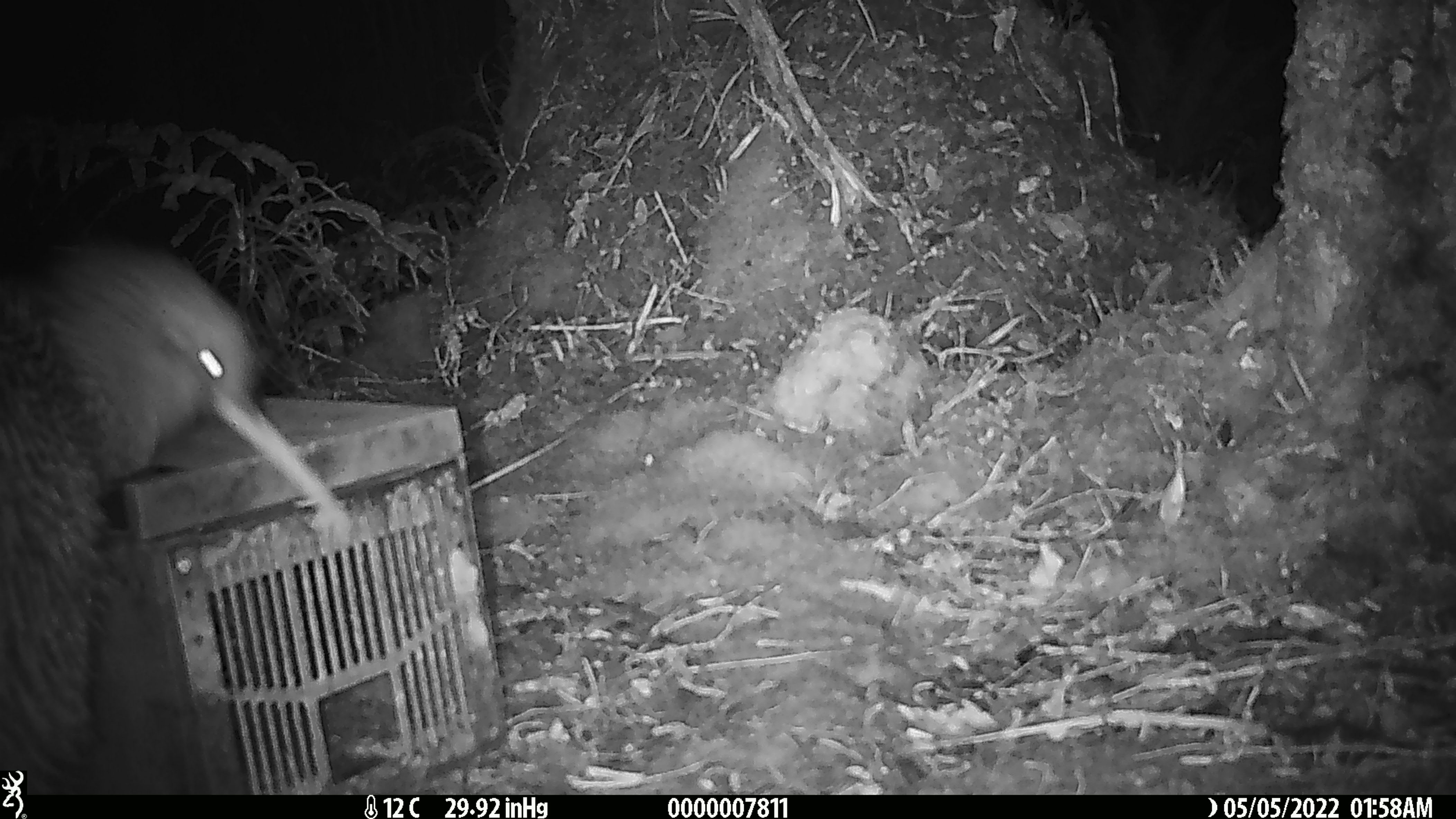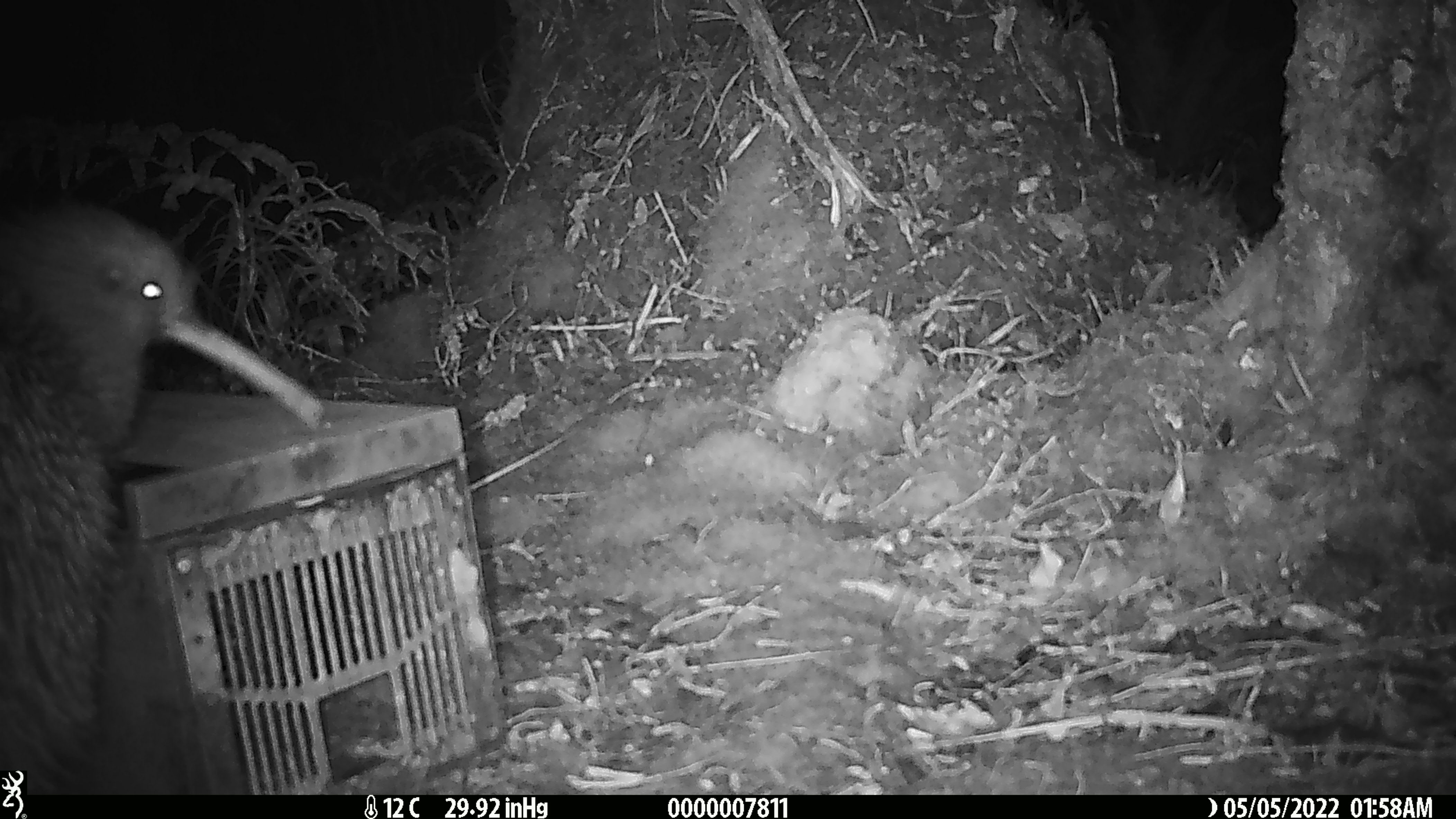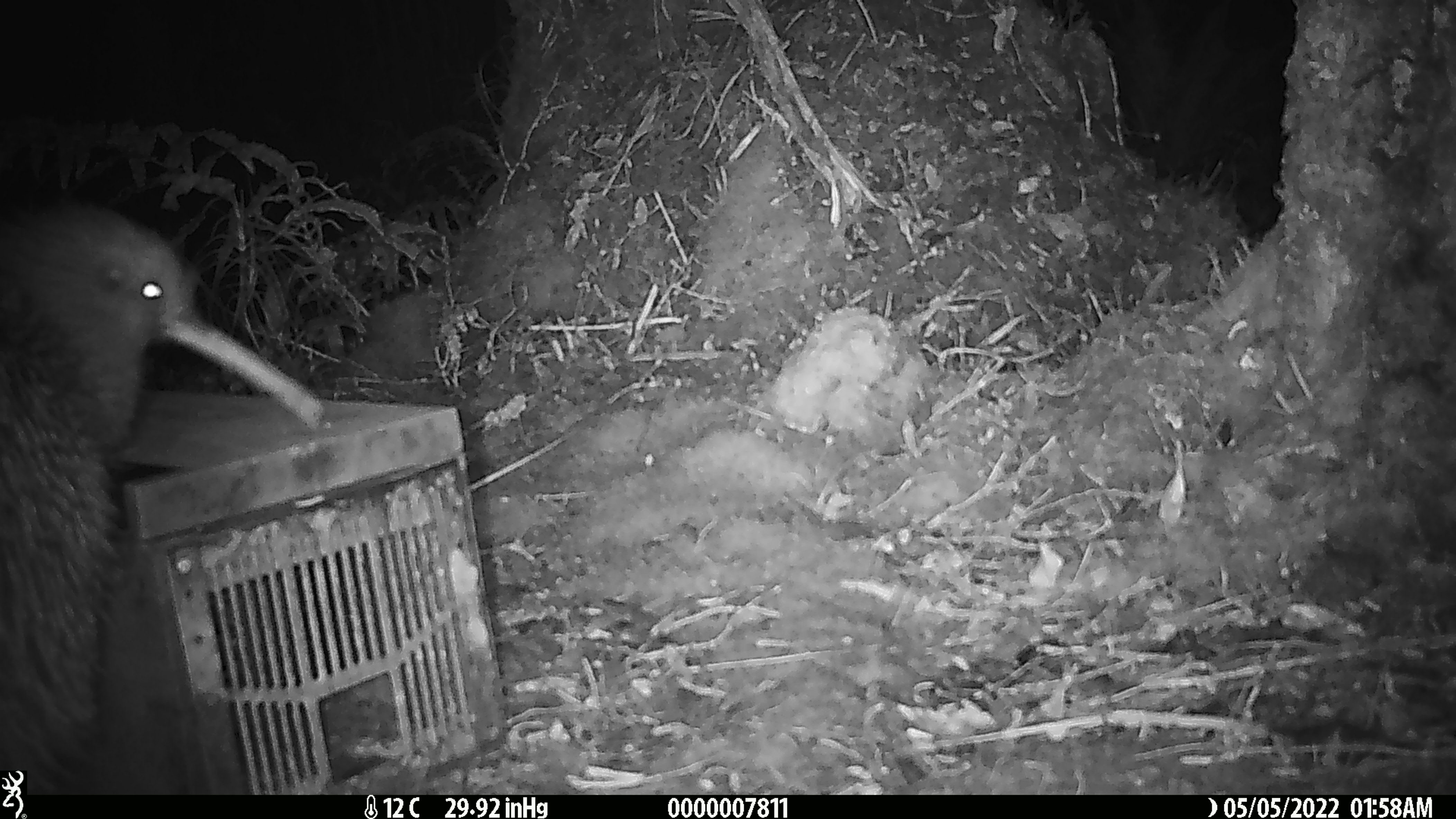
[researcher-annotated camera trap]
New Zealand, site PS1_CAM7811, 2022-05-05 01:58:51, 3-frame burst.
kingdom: Animalia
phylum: Chordata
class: Aves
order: Apterygiformes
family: Apterygidae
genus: Apteryx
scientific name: Apteryx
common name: kiwi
Kiwi (Apteryx).